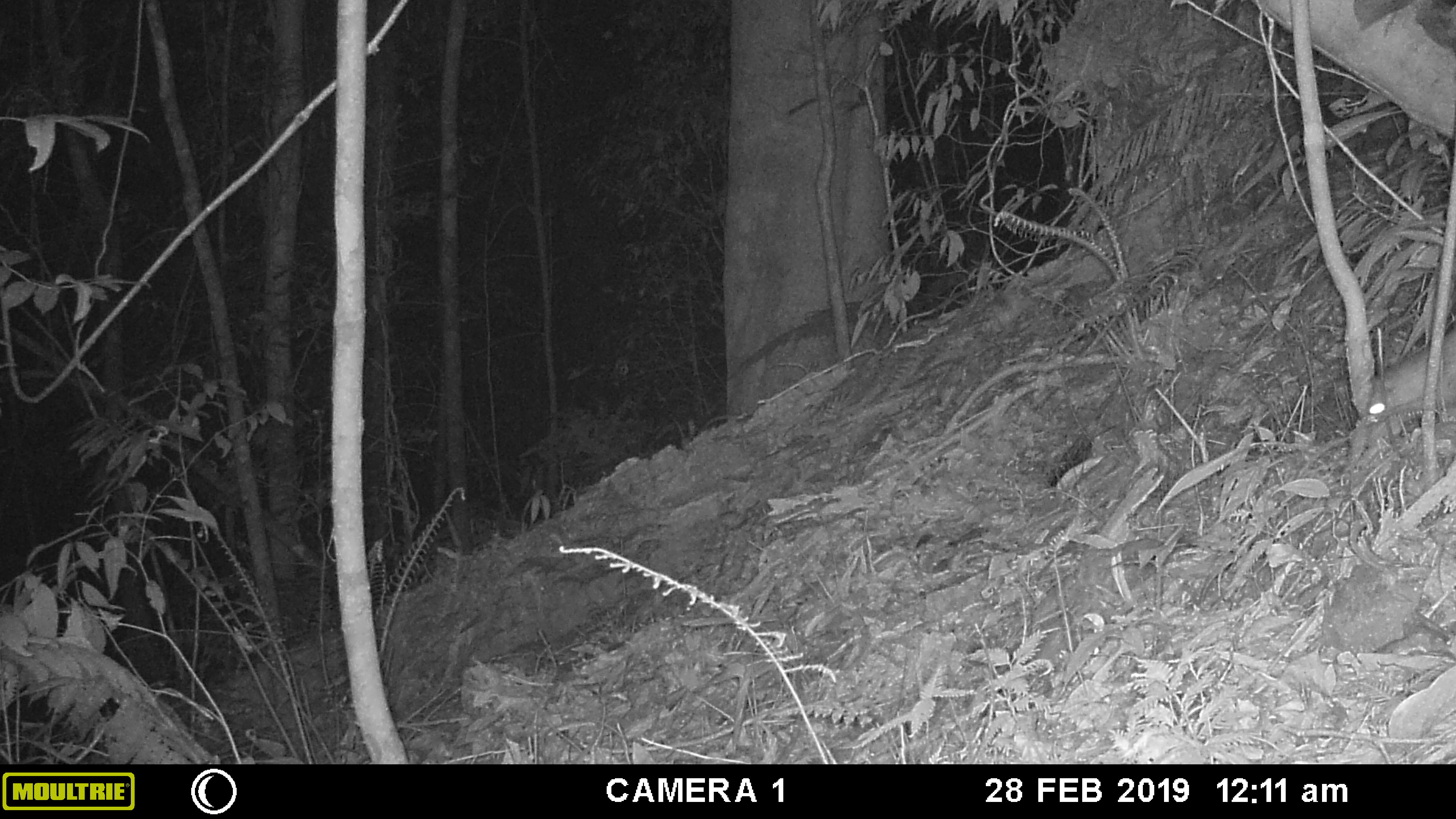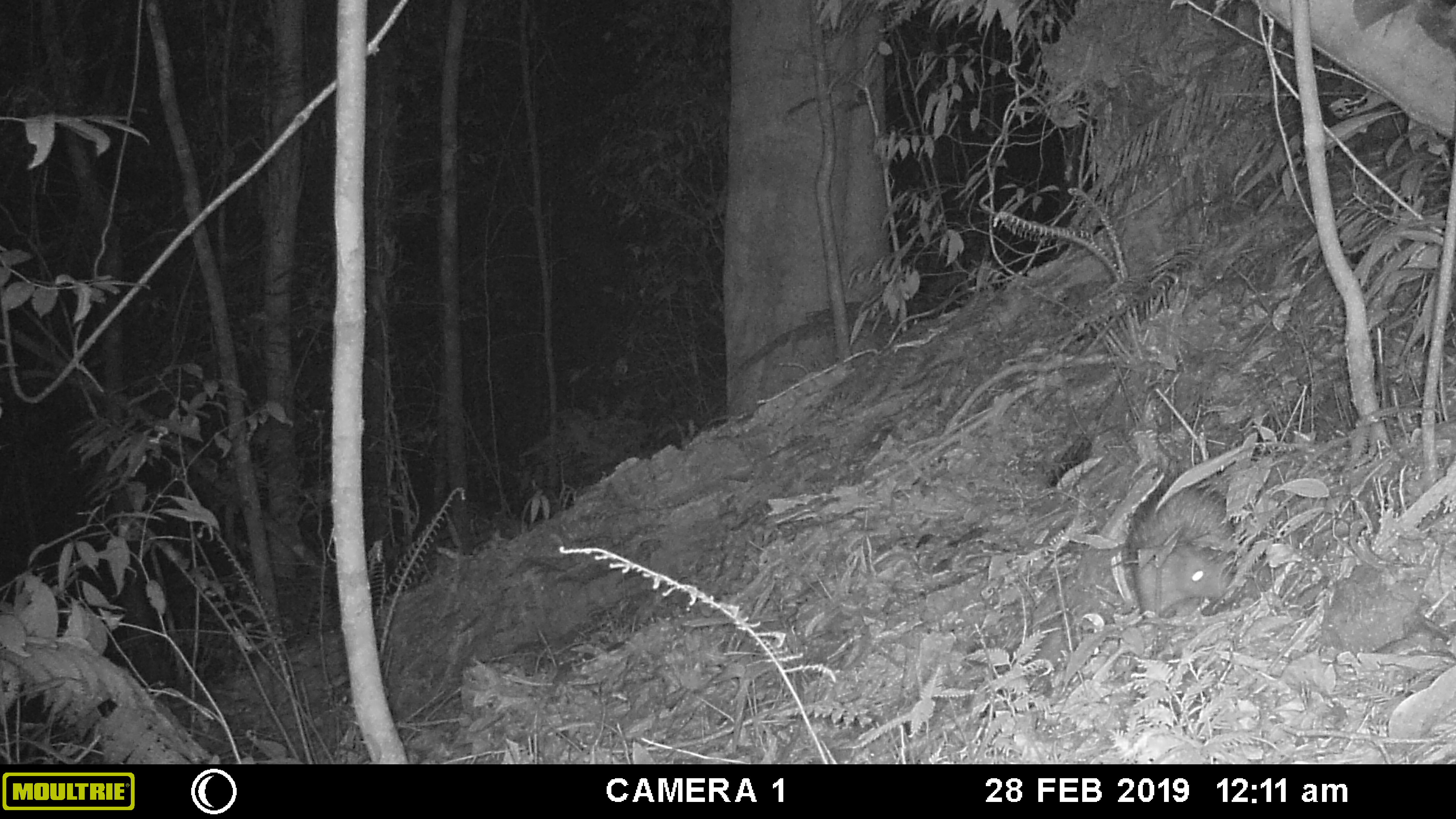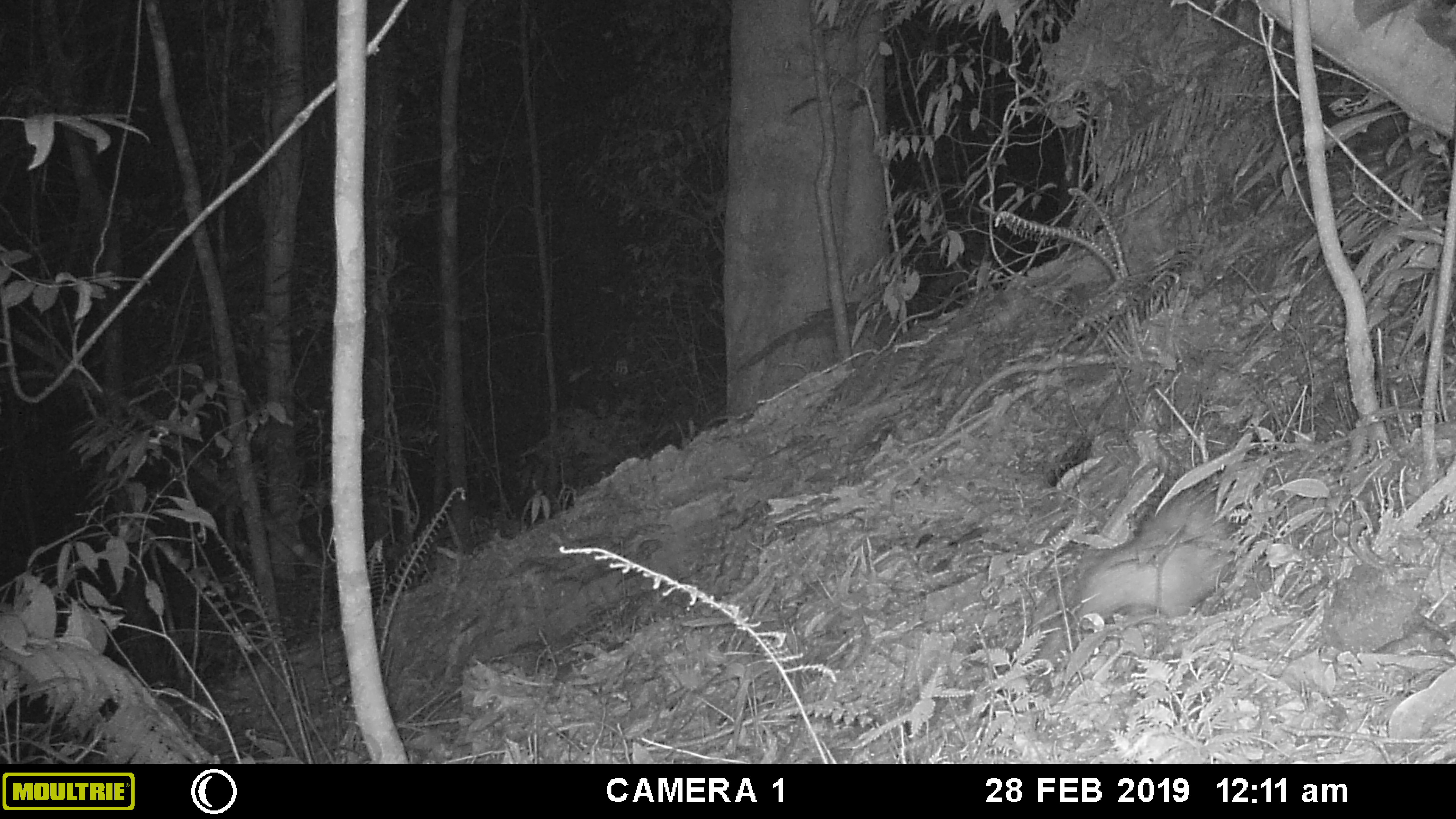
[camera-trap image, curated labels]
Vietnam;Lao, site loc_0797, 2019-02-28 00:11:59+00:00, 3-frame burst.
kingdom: Animalia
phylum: Chordata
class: Mammalia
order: Rodentia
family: Hystricidae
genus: Atherurus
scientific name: Atherurus macrourus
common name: asiatic brush-tailed porcupine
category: asiatic brush tailed porcupine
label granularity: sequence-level